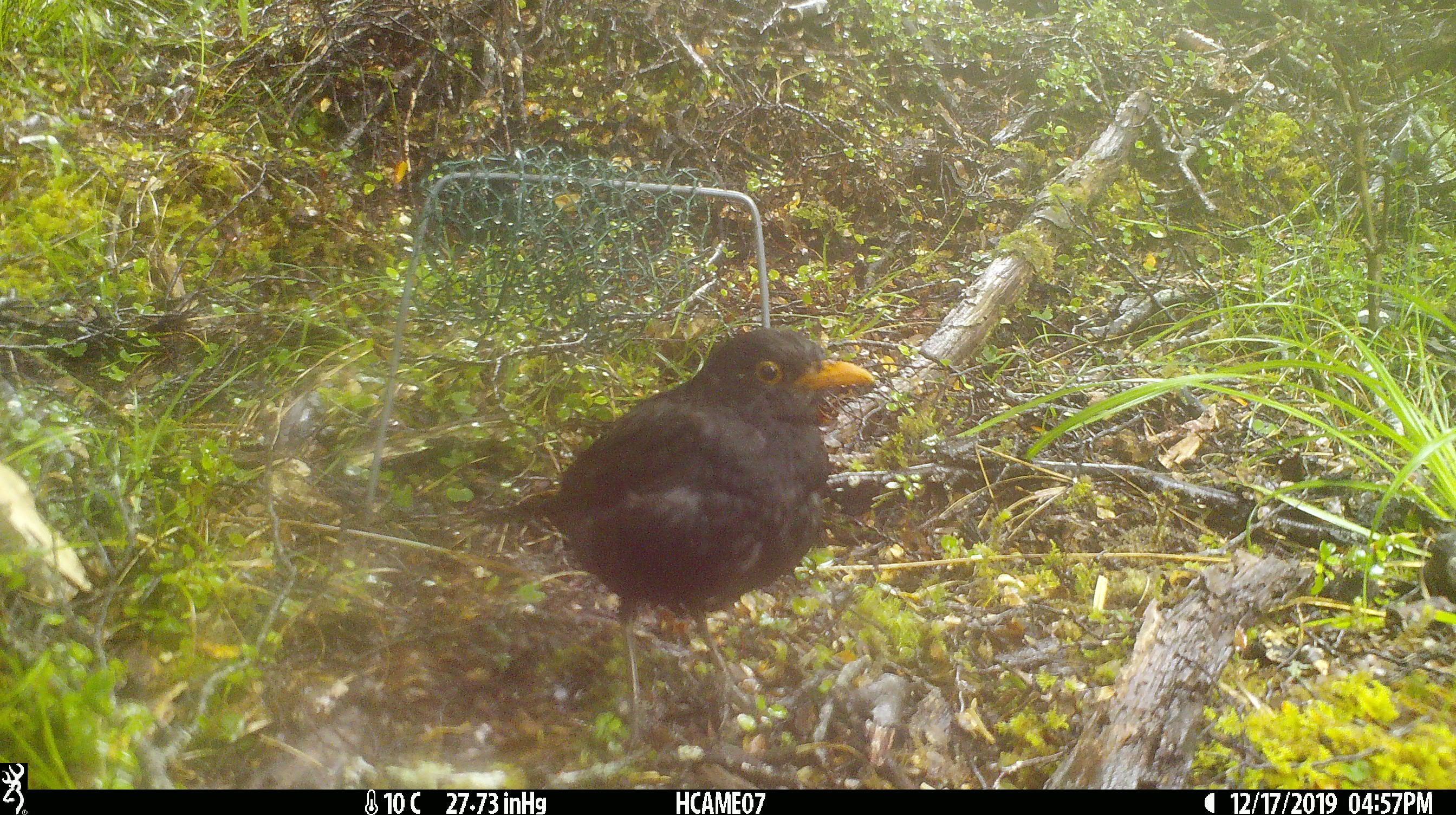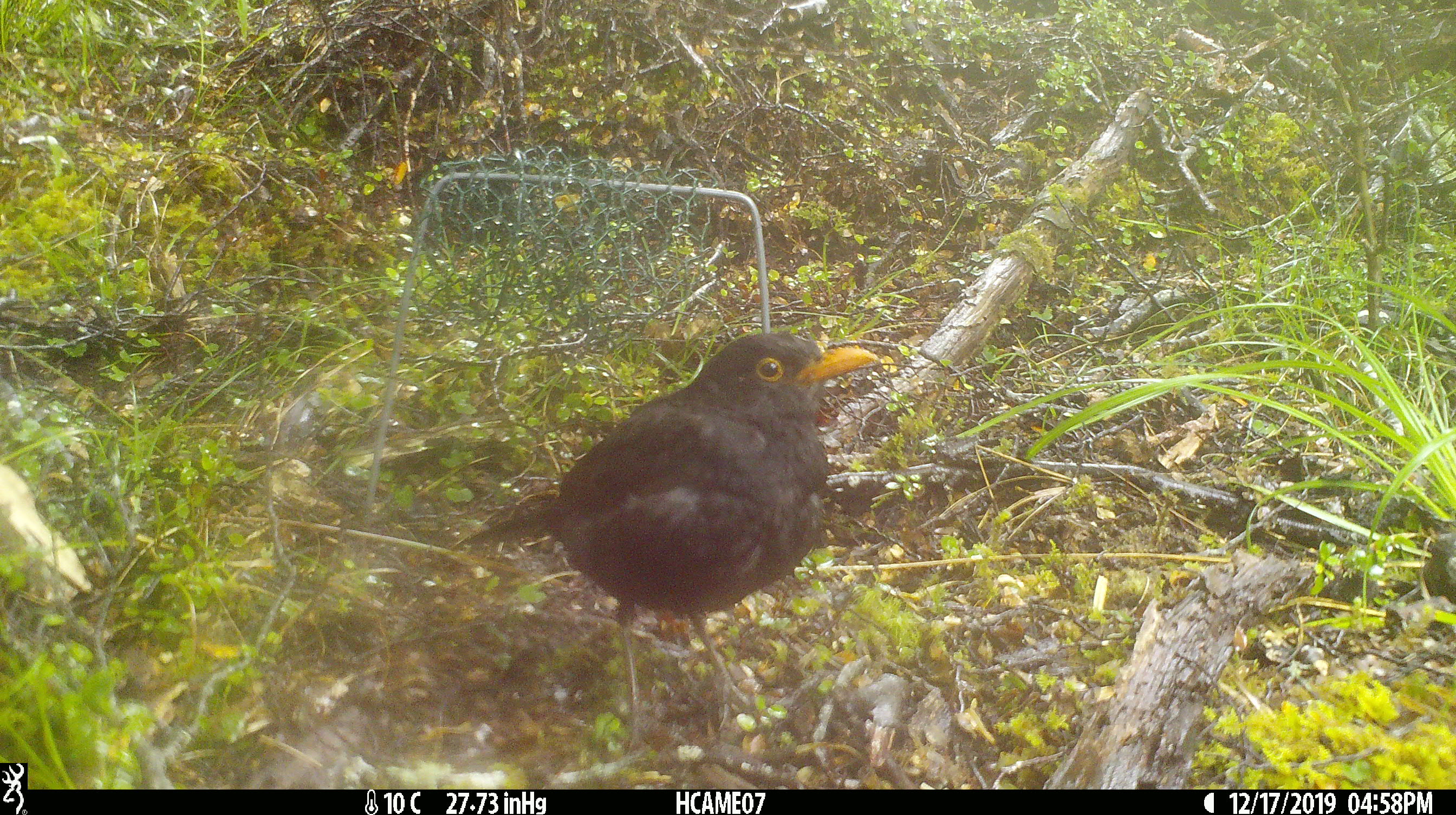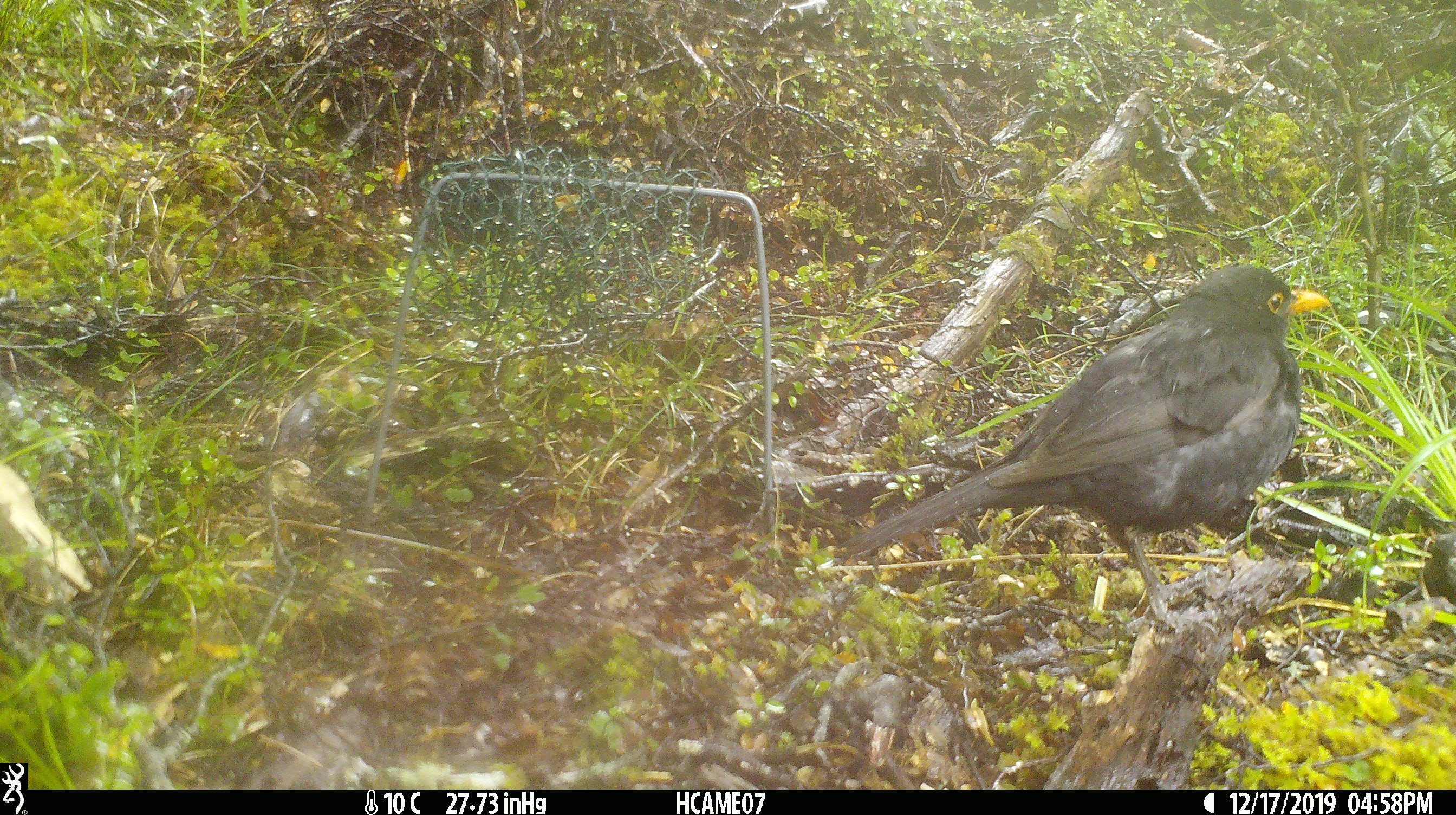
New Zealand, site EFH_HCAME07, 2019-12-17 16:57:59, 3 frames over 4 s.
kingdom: Animalia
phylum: Chordata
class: Aves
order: Passeriformes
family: Turdidae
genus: Turdus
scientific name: Turdus merula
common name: eurasian blackbird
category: blackbird